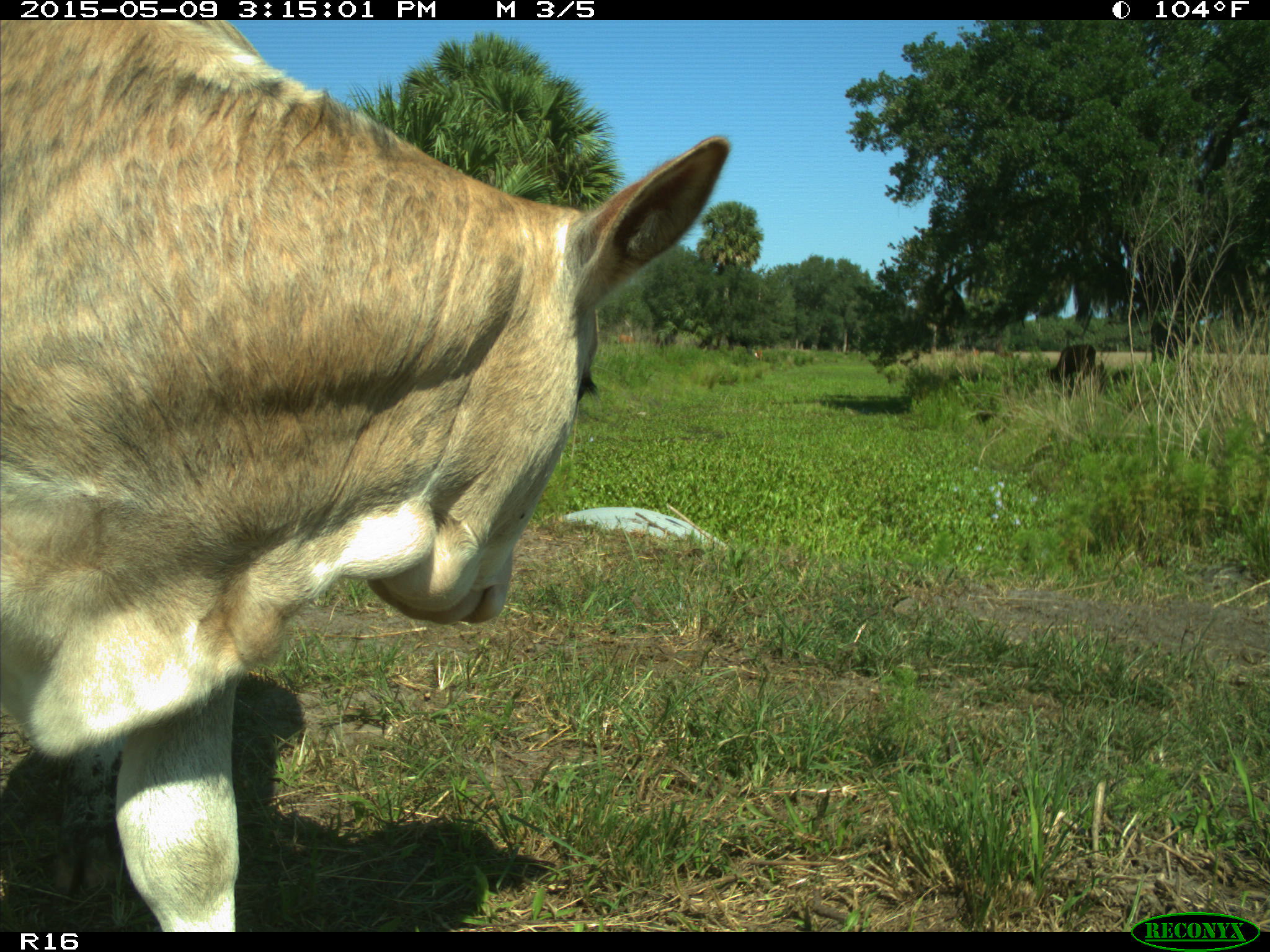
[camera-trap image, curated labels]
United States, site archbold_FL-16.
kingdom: Animalia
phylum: Chordata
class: Mammalia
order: Artiodactyla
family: Bovidae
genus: Bos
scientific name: Bos taurus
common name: domestic cow